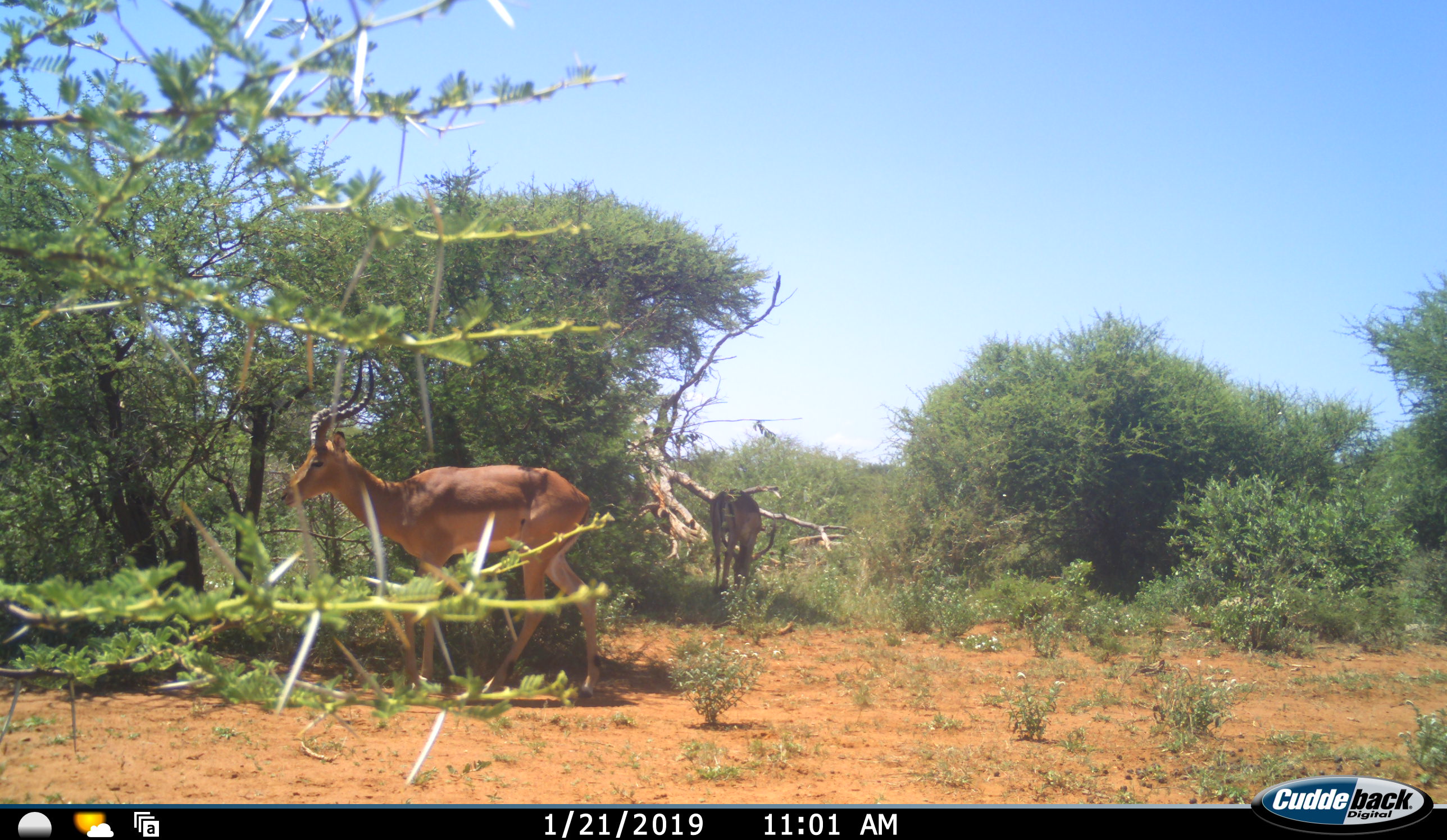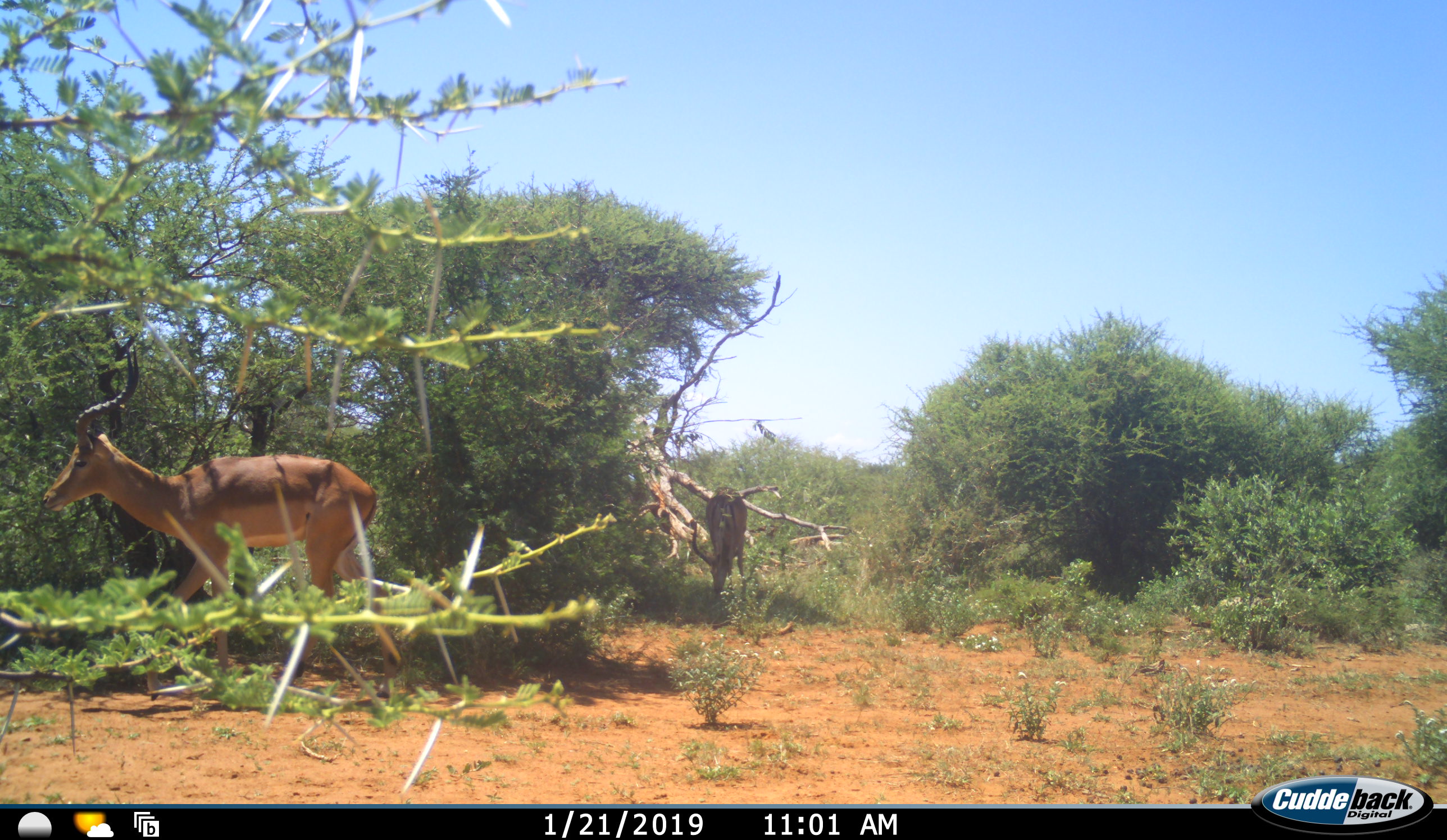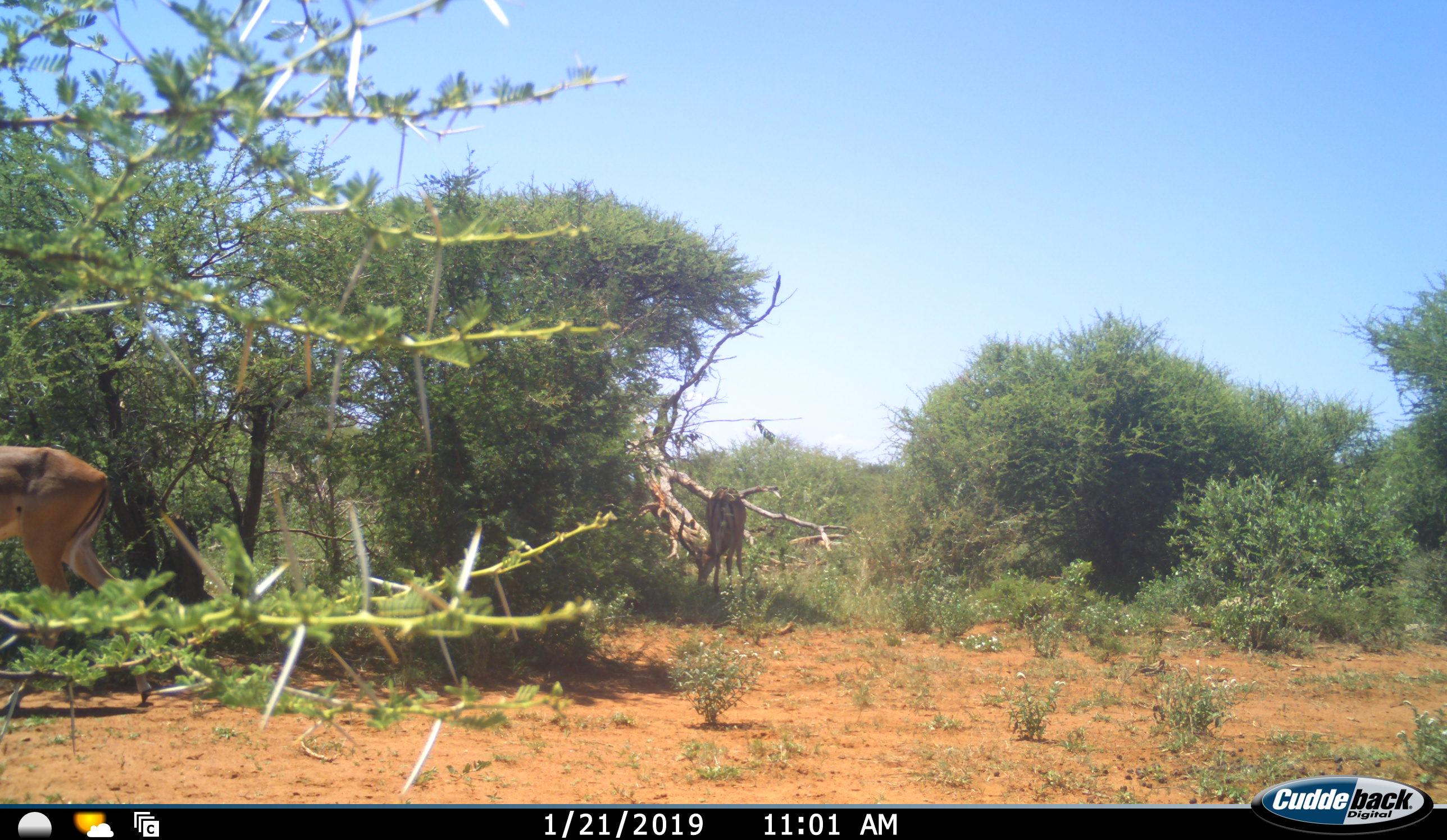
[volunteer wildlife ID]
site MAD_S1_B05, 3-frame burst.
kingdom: Animalia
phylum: Chordata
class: Mammalia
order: Artiodactyla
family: Bovidae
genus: Aepyceros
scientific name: Aepyceros melampus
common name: impala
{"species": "impala (Aepyceros melampus)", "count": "2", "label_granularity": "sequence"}